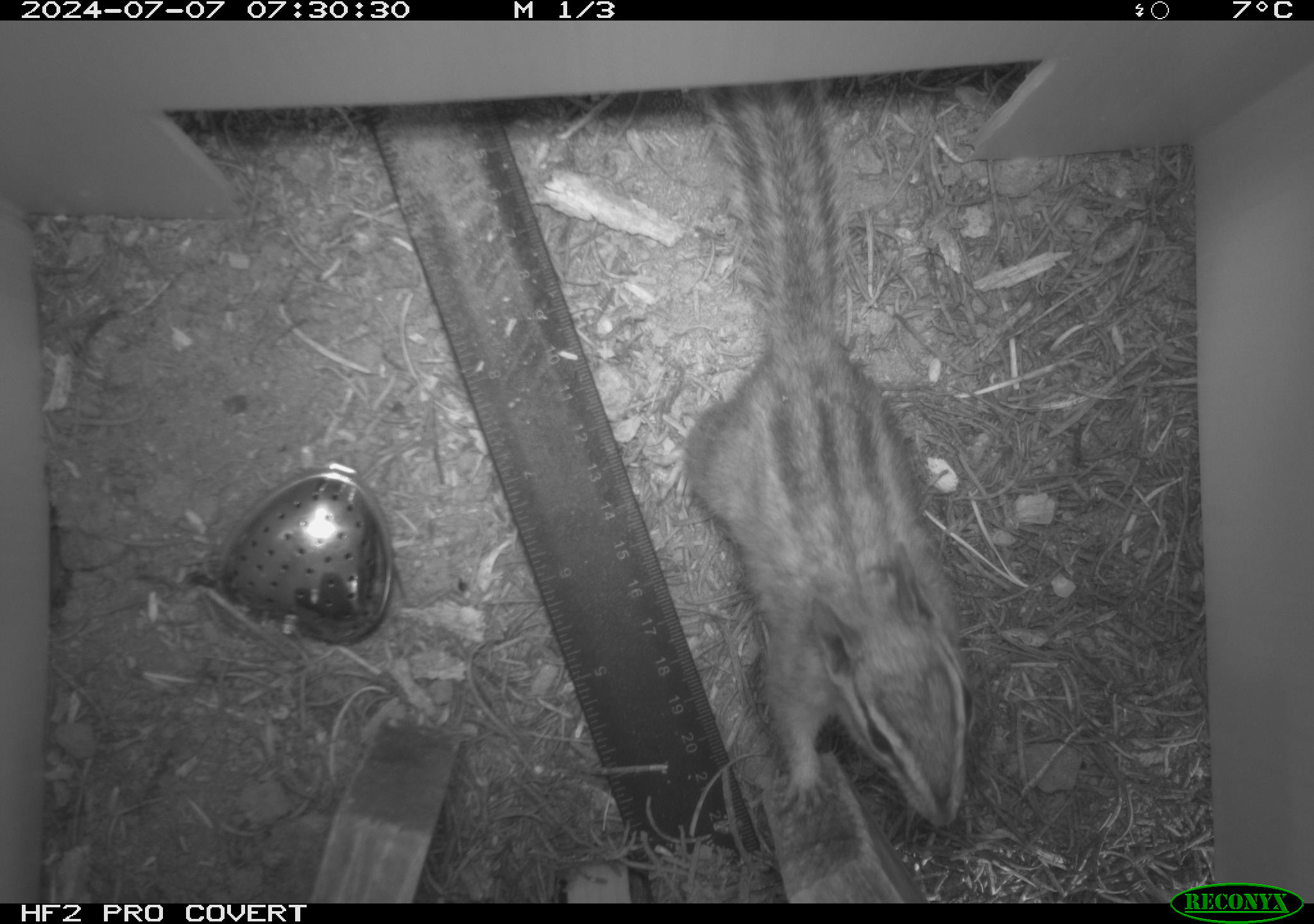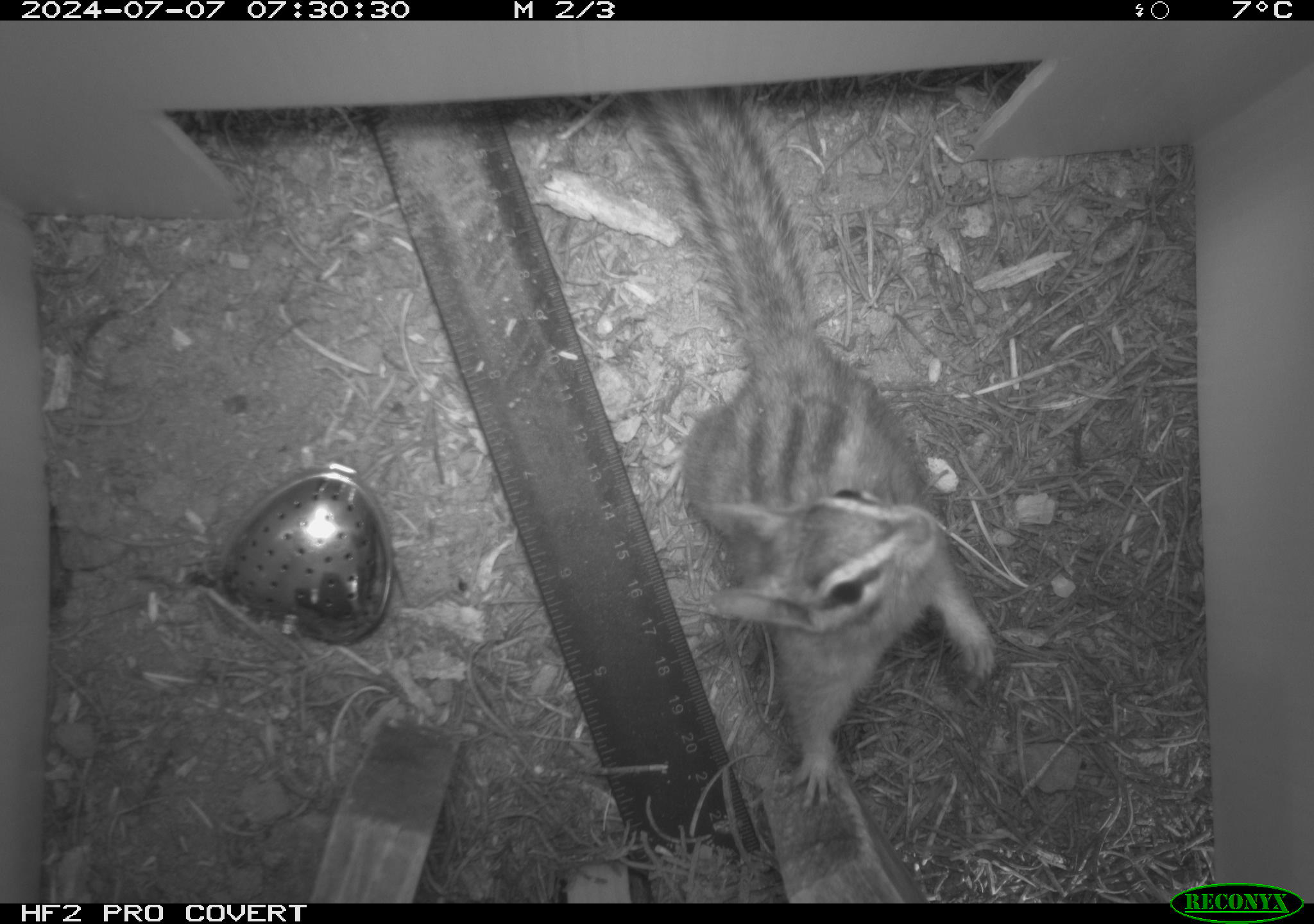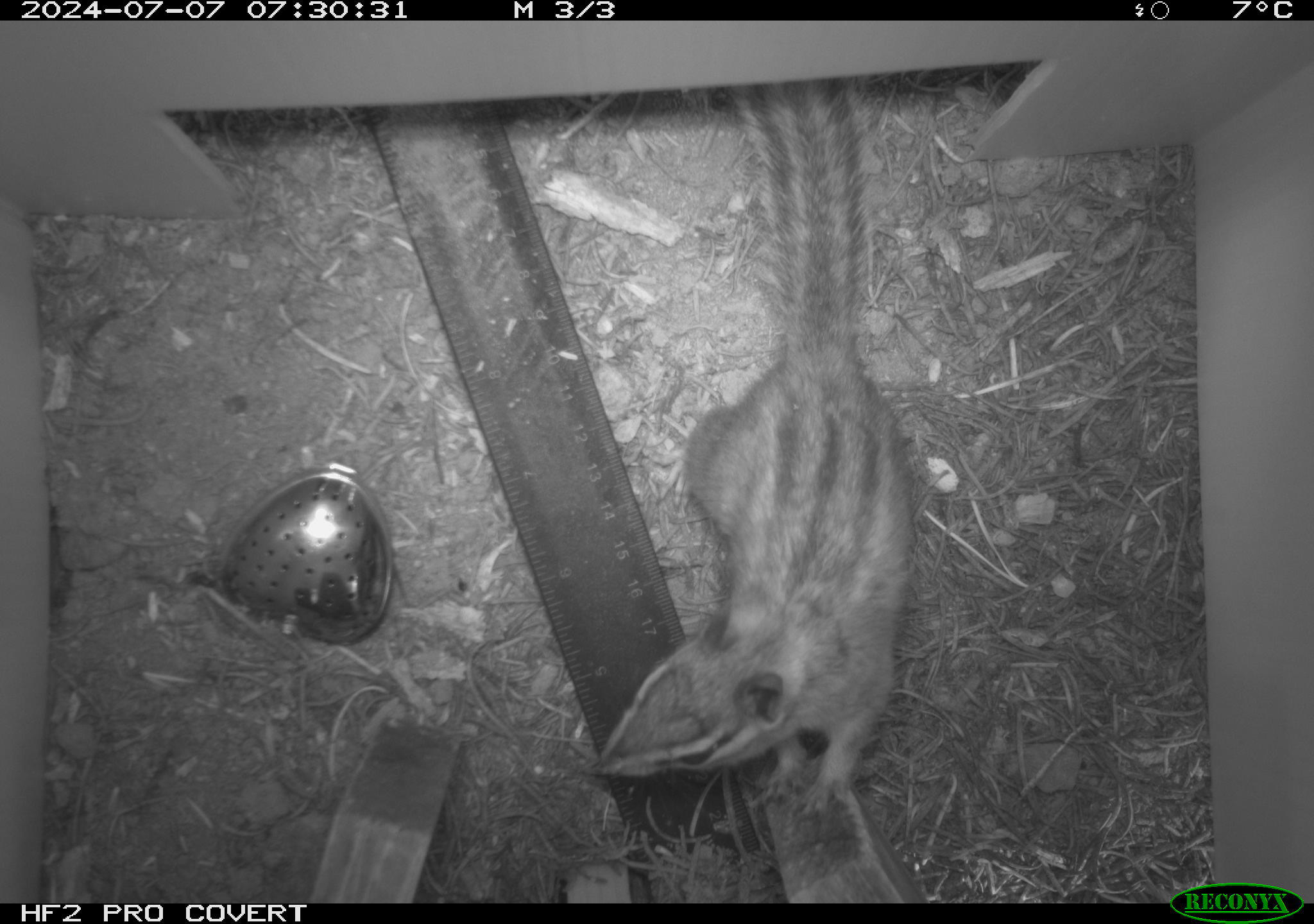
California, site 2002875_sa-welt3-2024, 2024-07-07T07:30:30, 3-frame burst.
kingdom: Animalia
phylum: Chordata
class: Mammalia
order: Rodentia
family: Sciuridae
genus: Neotamias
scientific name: Neotamias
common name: western chipmunks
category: neotamias species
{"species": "neotamias species (western chipmunks) (Neotamias)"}